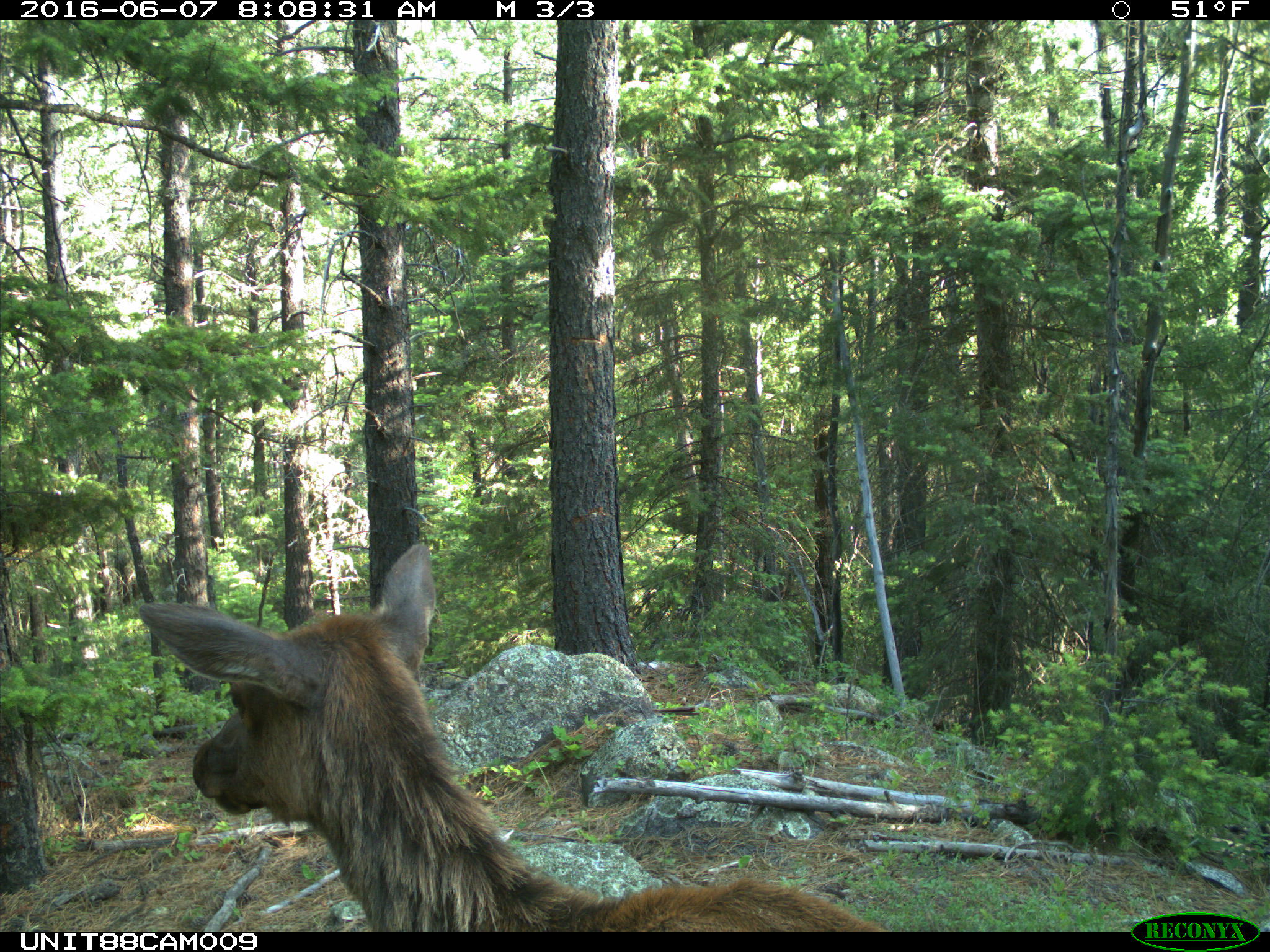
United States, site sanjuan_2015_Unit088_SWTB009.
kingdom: Animalia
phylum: Chordata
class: Mammalia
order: Artiodactyla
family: Cervidae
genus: Cervus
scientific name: Cervus elaphus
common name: red deer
Cervus elaphus (red deer).